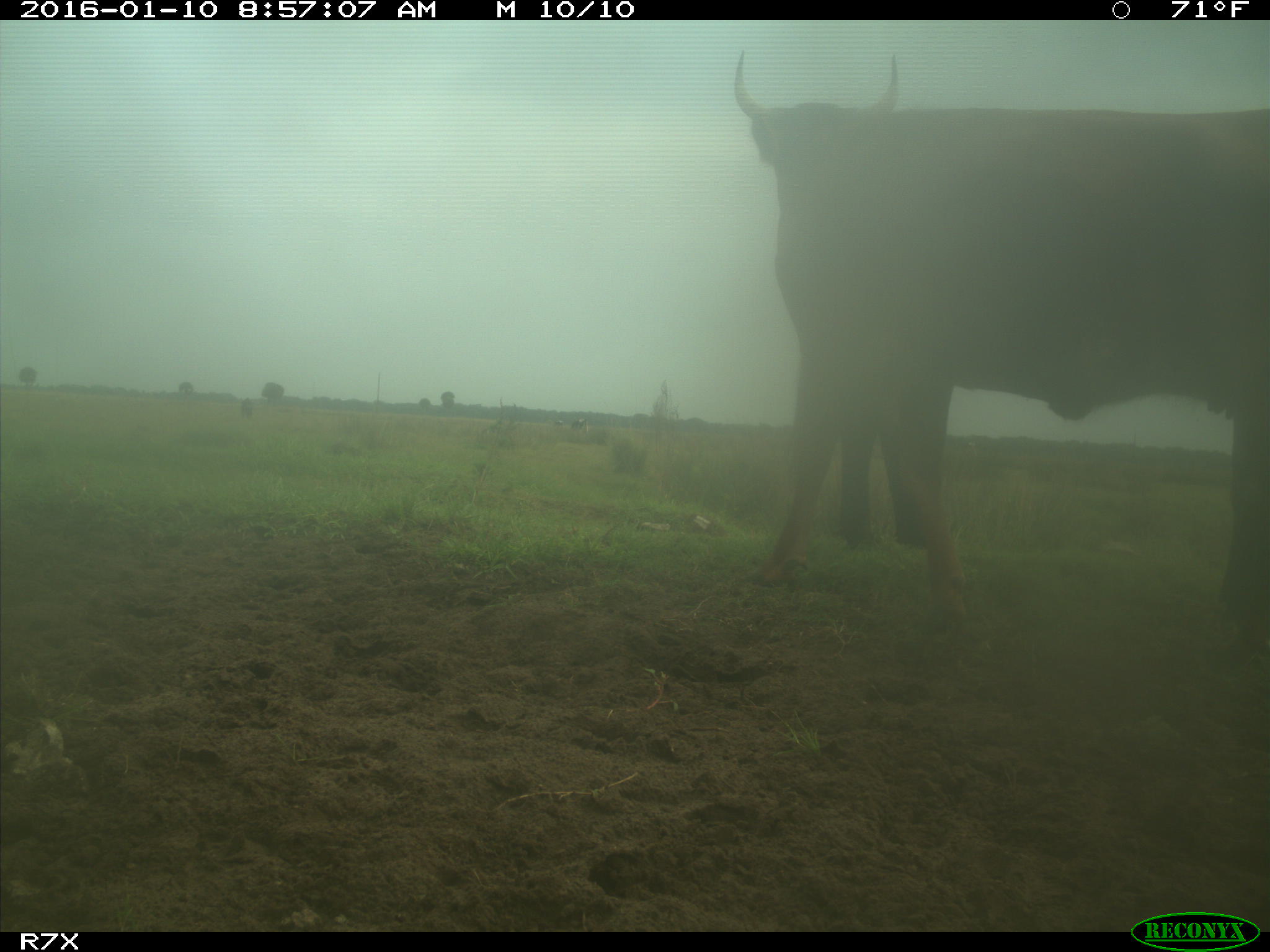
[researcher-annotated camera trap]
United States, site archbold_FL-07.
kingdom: Animalia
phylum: Chordata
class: Mammalia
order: Artiodactyla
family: Bovidae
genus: Bos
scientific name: Bos taurus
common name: domestic cow